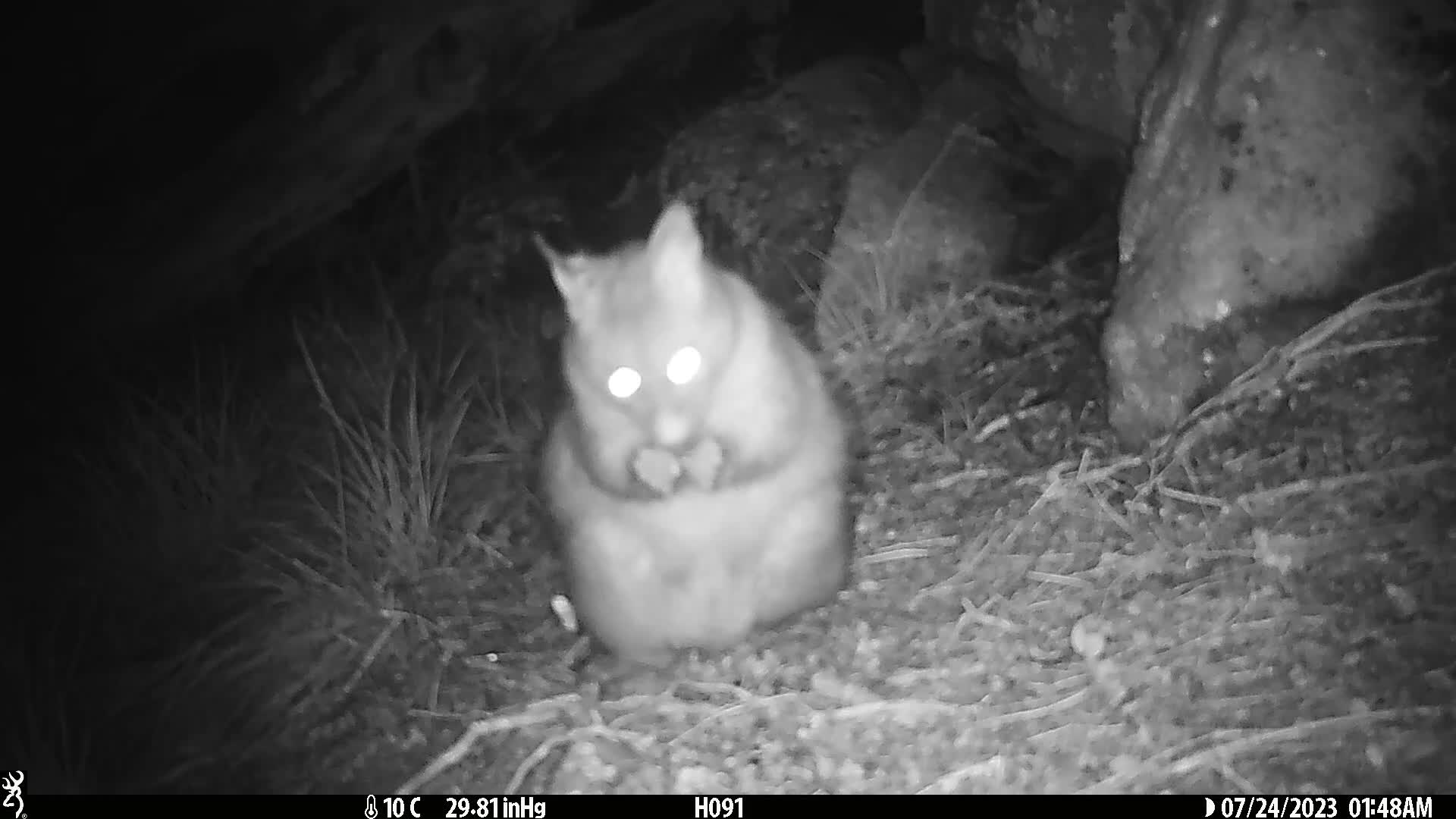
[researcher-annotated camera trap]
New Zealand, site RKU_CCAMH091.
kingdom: Animalia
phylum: Chordata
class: Mammalia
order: Diprotodontia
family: Phalangeridae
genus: Trichosurus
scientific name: Trichosurus vulpecula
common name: common brushtail possum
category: possum